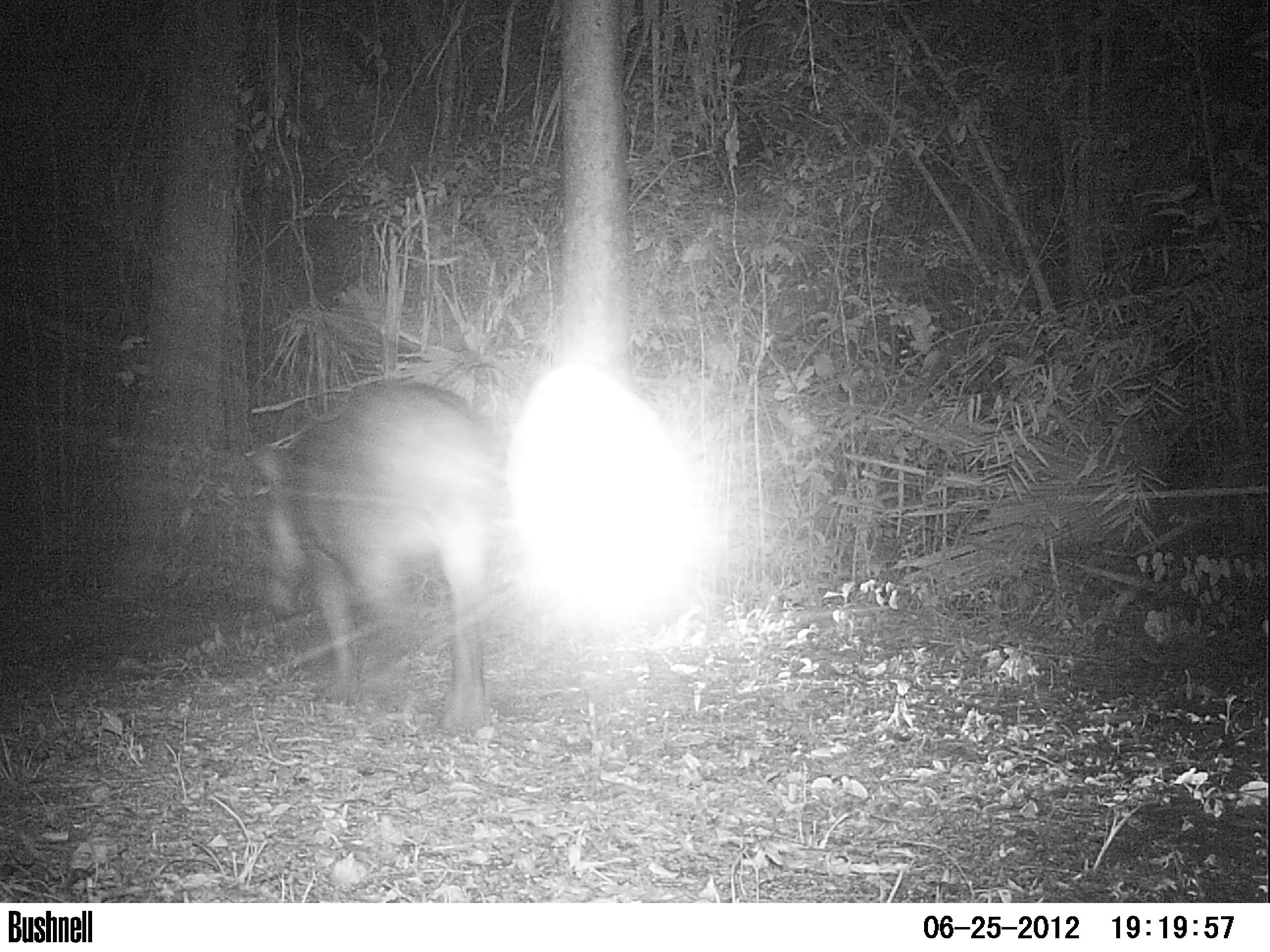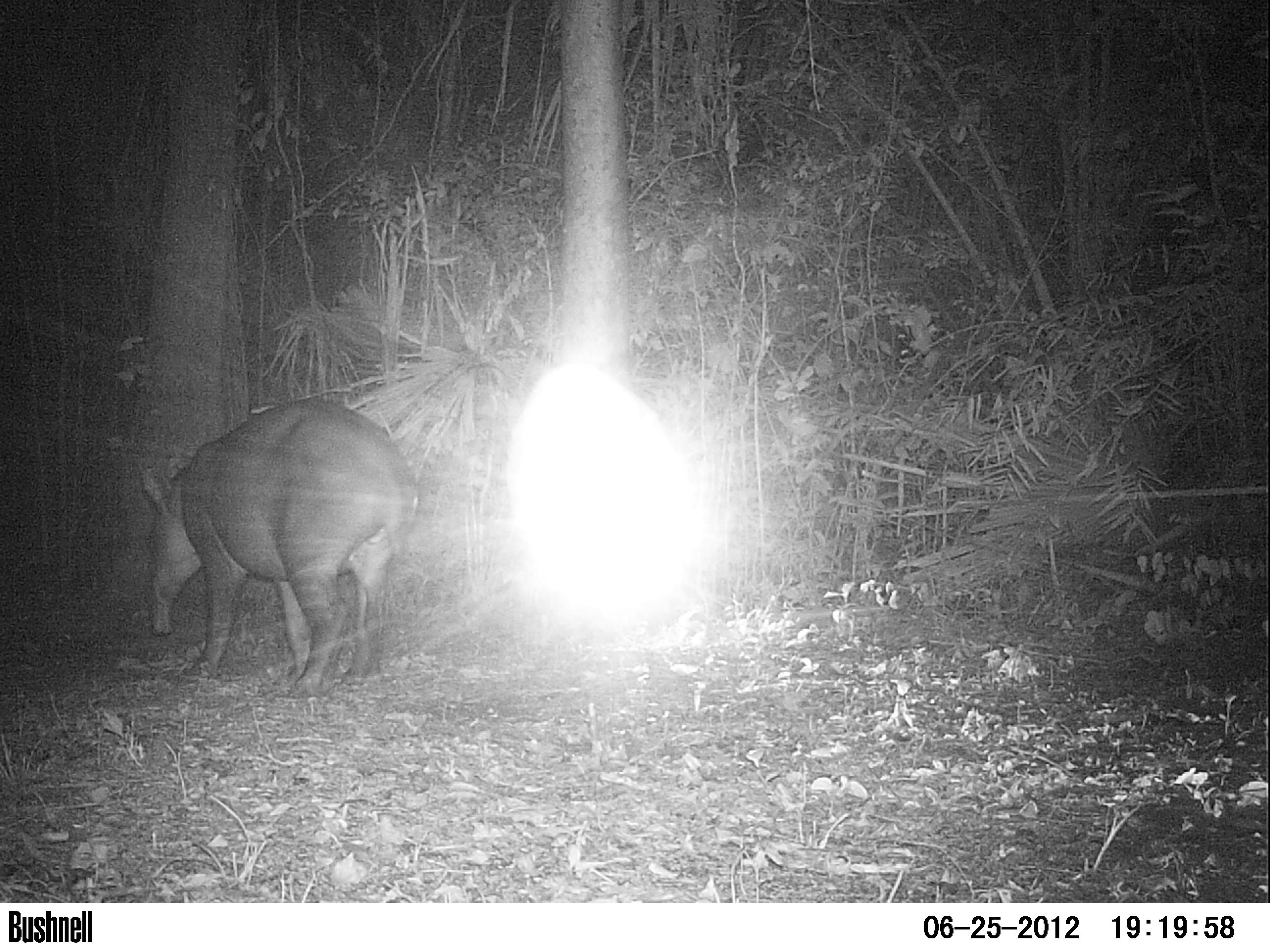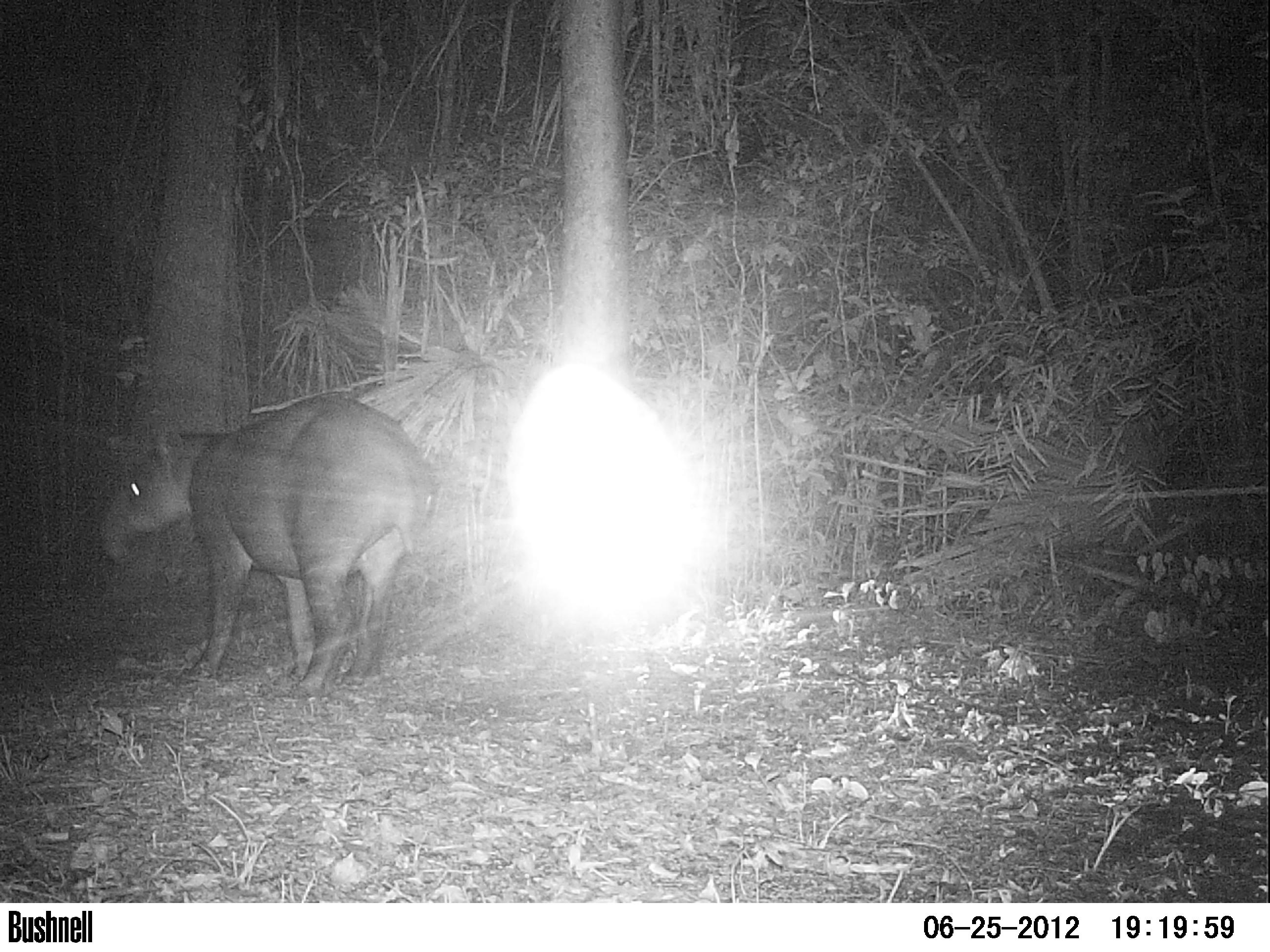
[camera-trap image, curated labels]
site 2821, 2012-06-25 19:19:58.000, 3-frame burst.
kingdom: Animalia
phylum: Chordata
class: Mammalia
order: Perissodactyla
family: Tapiridae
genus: Tapirus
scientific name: Tapirus bairdii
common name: baird's tapir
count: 1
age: adult